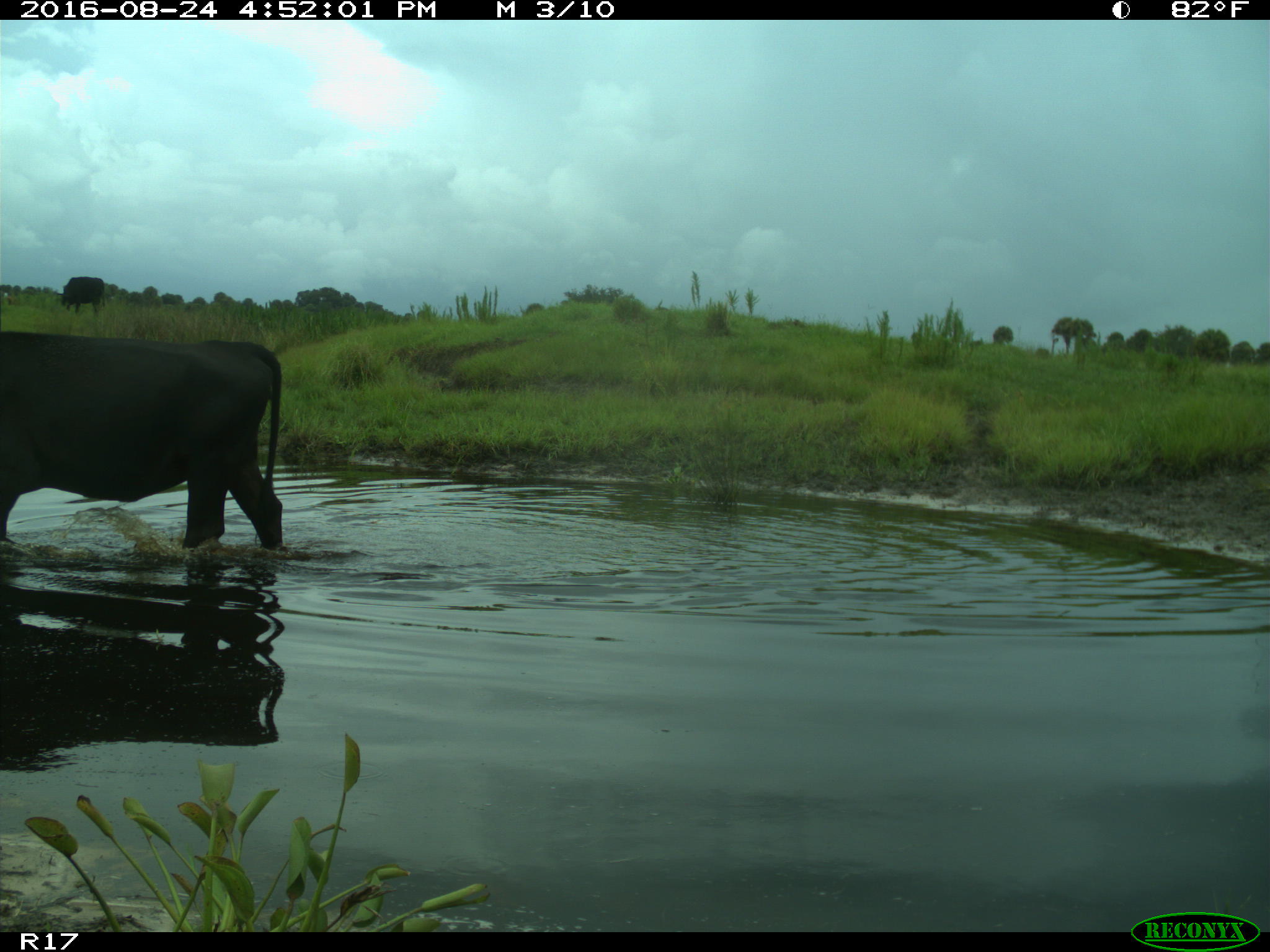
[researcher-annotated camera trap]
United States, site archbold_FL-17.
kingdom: Animalia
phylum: Chordata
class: Mammalia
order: Artiodactyla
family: Bovidae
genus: Bos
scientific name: Bos taurus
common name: domestic cow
Bos taurus (domestic cow).